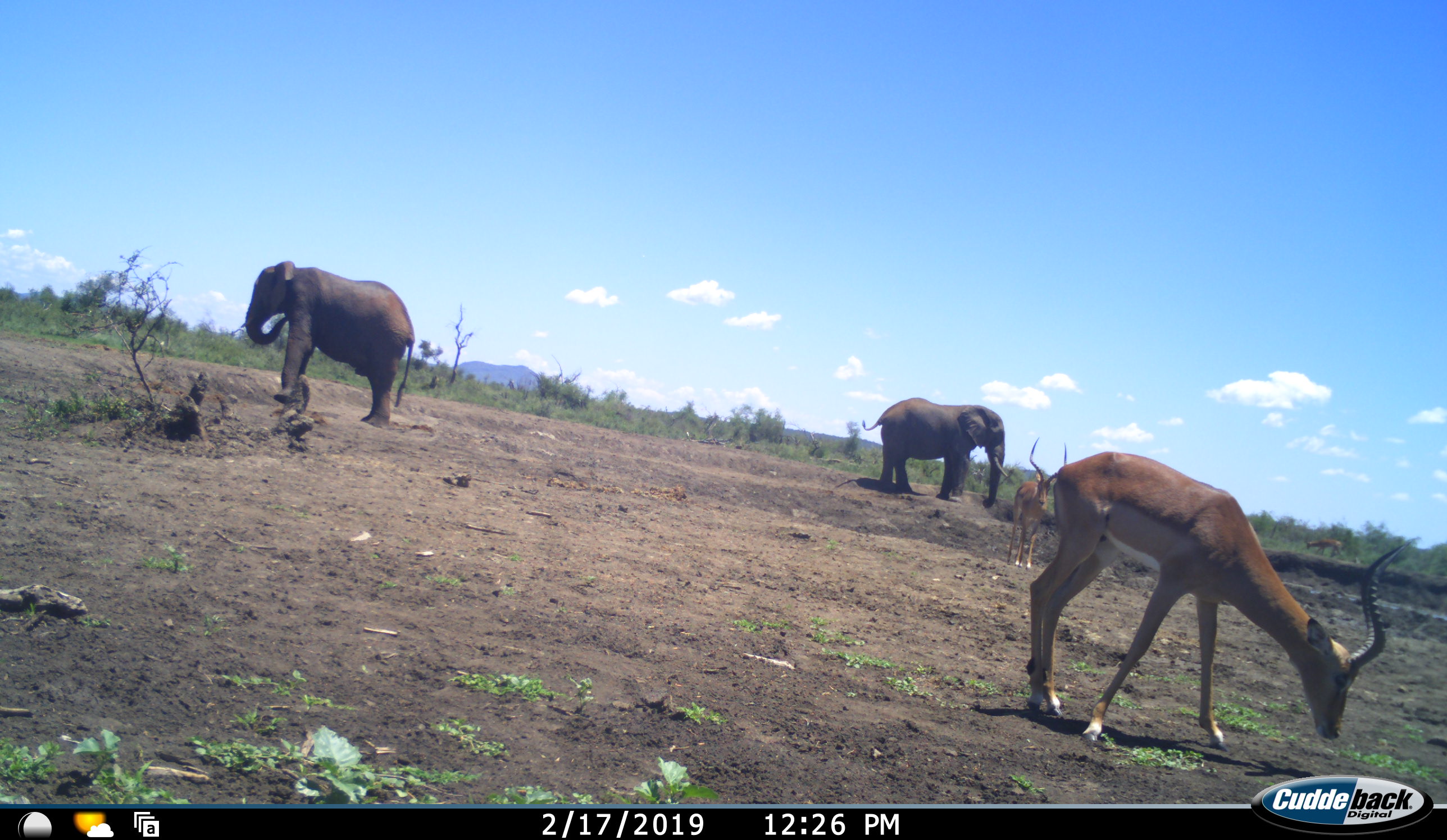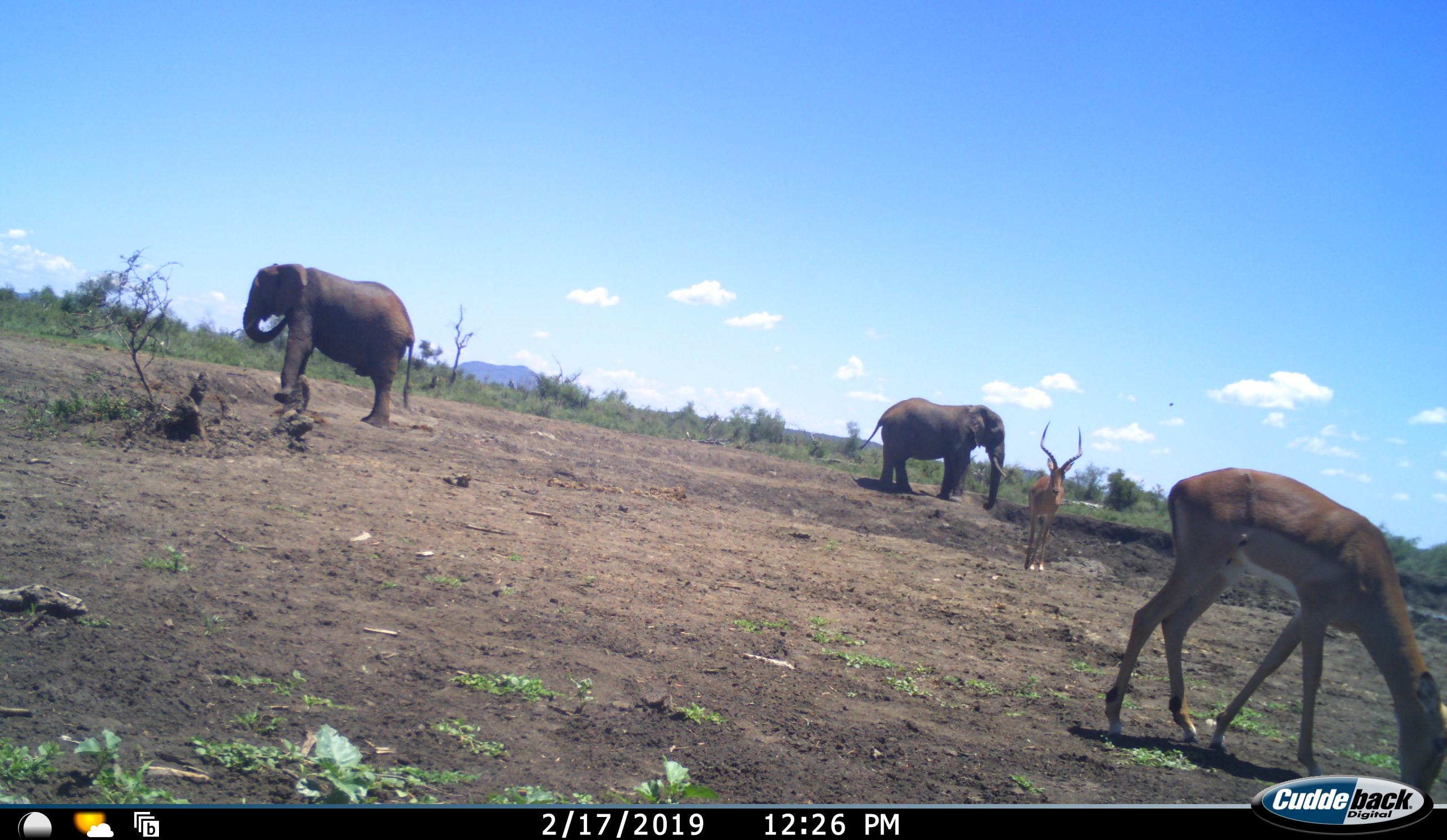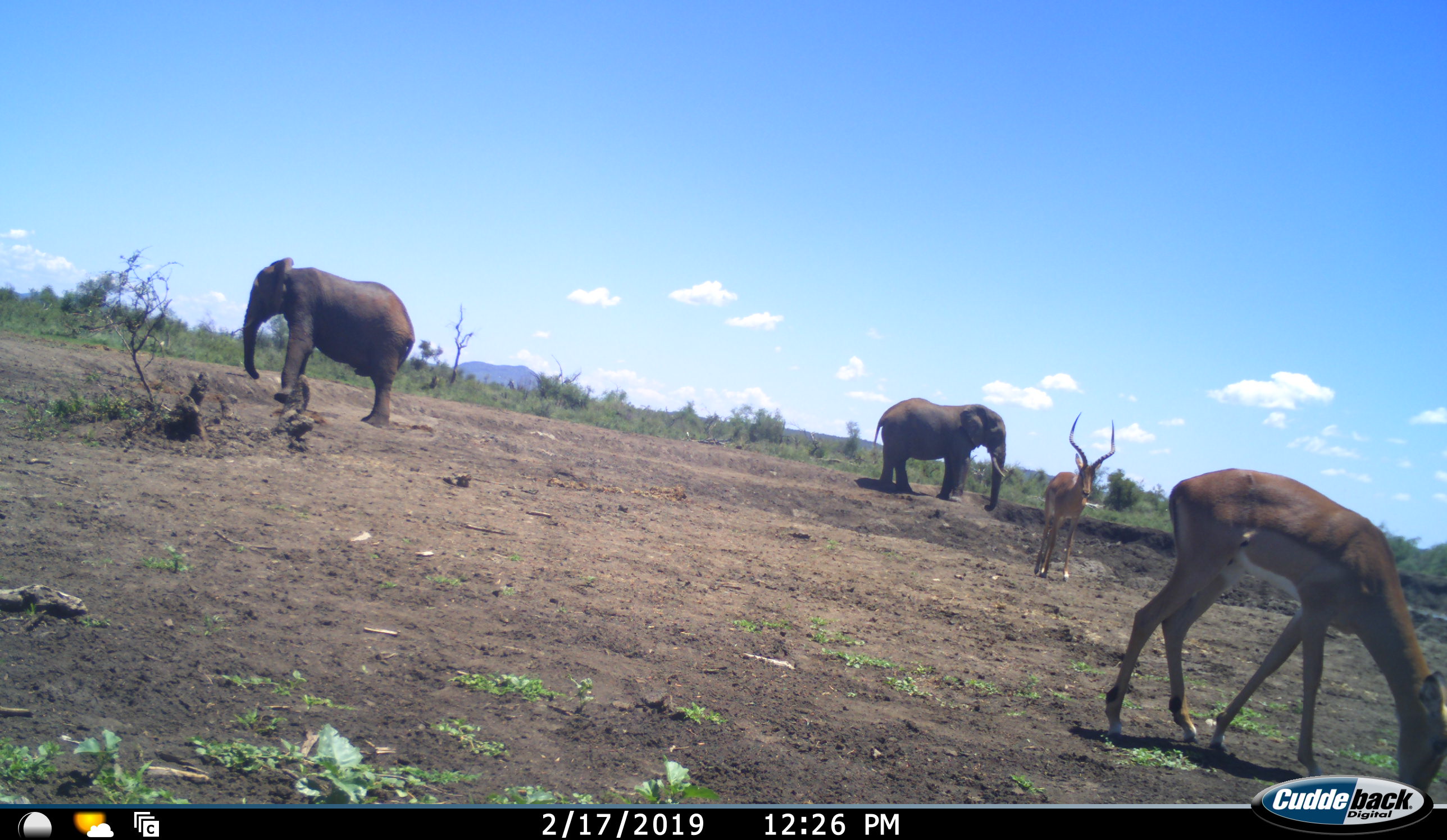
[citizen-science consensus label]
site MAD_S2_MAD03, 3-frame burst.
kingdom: Animalia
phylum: Chordata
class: Mammalia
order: Proboscidea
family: Elephantidae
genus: Loxodonta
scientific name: Loxodonta africana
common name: african bush elephant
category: elephant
Elephant (african bush elephant) (Loxodonta africana), count 2. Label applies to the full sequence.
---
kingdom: Animalia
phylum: Chordata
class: Mammalia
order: Artiodactyla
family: Bovidae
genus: Aepyceros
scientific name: Aepyceros melampus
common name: impala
Impala (Aepyceros melampus), count 2. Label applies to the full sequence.